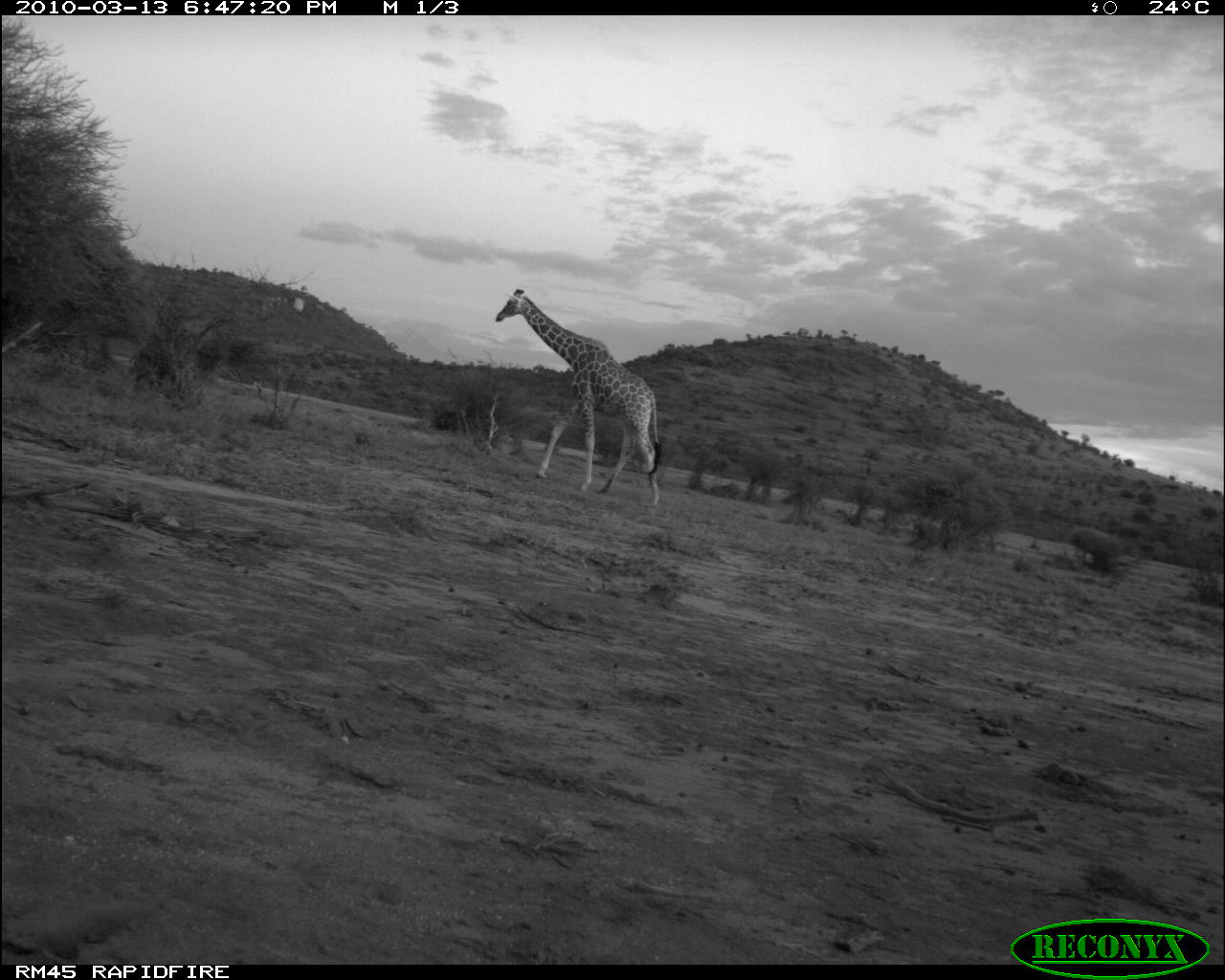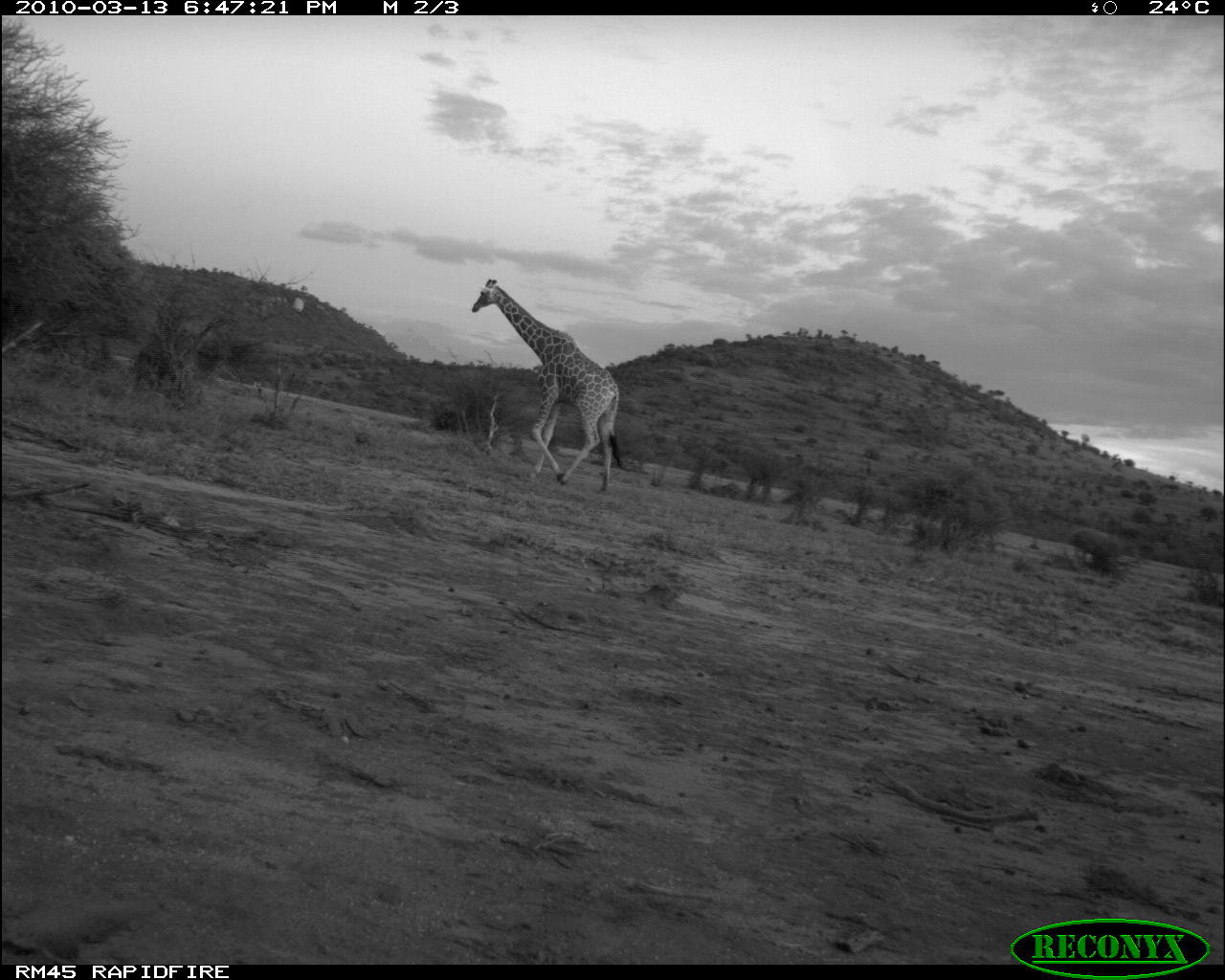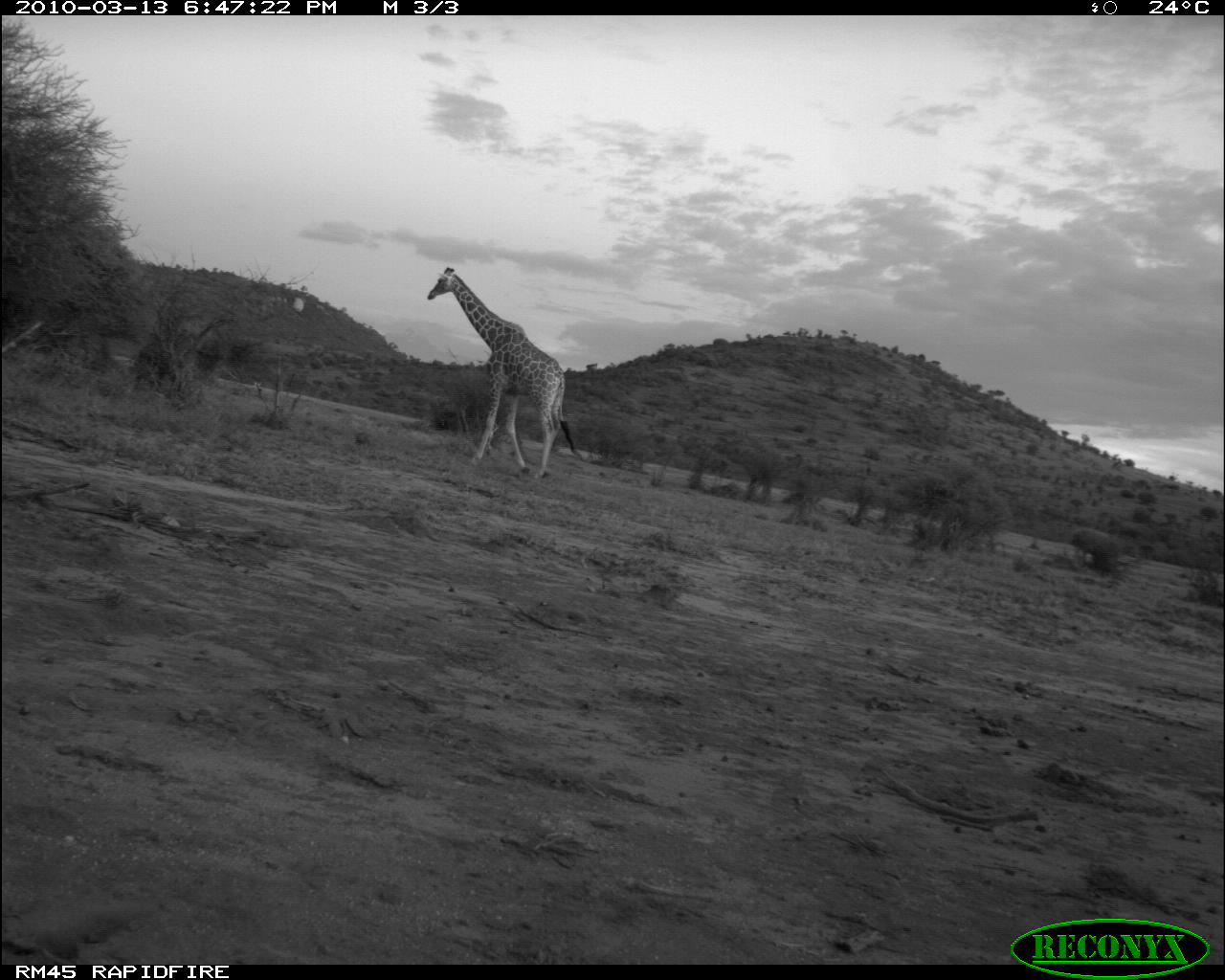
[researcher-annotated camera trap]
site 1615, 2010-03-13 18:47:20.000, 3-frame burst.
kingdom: Animalia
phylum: Chordata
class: Mammalia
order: Artiodactyla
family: Giraffidae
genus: Giraffa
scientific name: Giraffa camelopardalis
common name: giraffe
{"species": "Giraffa camelopardalis (giraffe)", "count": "1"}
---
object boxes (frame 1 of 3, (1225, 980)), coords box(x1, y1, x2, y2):
giraffa camelopardalis: box(495, 288, 663, 508)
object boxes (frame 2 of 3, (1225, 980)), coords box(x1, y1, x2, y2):
giraffa camelopardalis: box(470, 277, 626, 494)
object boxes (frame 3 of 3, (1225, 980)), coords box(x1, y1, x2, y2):
giraffa camelopardalis: box(427, 266, 576, 481)